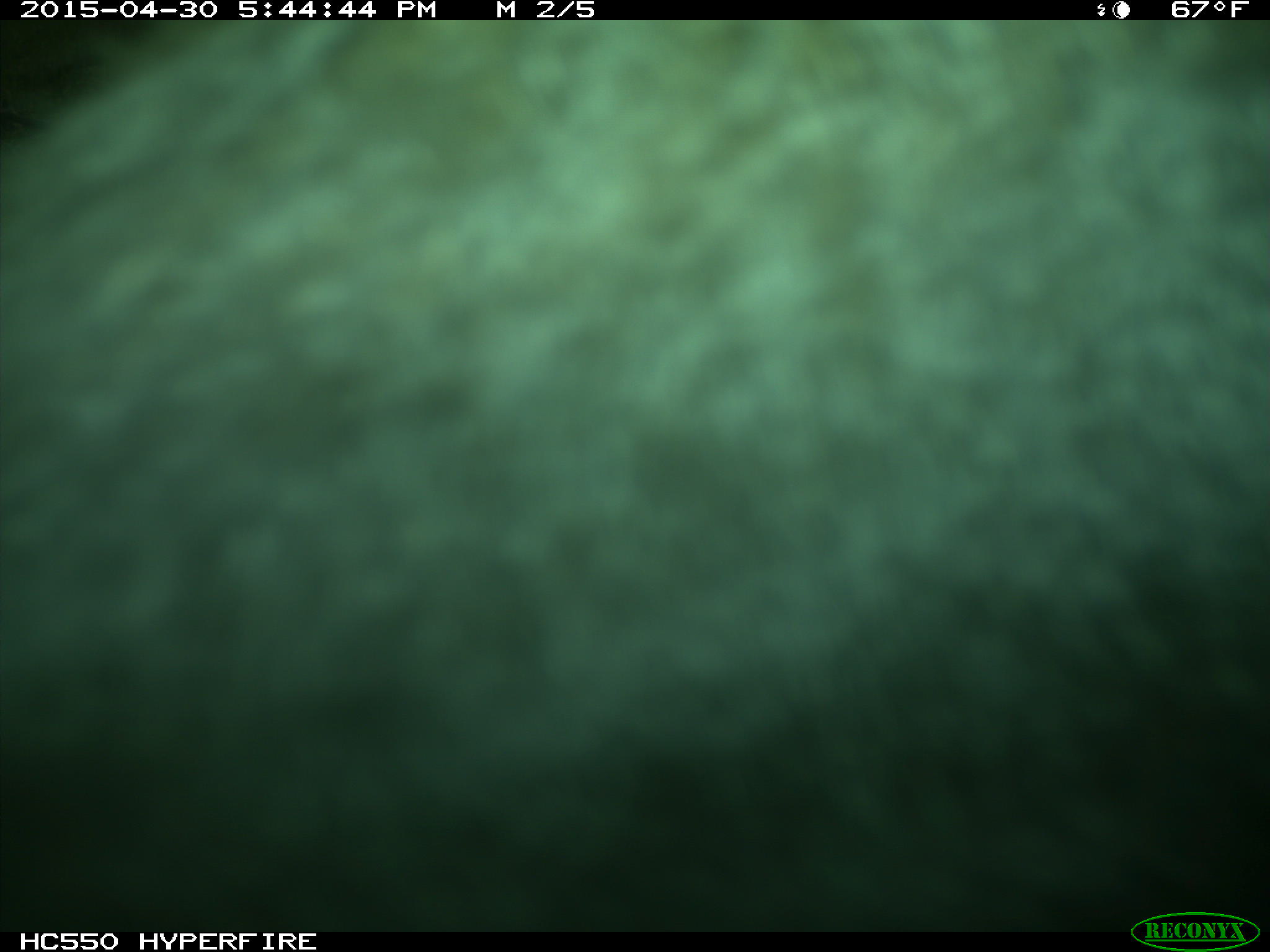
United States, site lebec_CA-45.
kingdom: Animalia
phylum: Chordata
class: Mammalia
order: Artiodactyla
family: Bovidae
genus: Bos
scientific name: Bos taurus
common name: domestic cow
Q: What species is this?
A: Bos taurus (domestic cow).